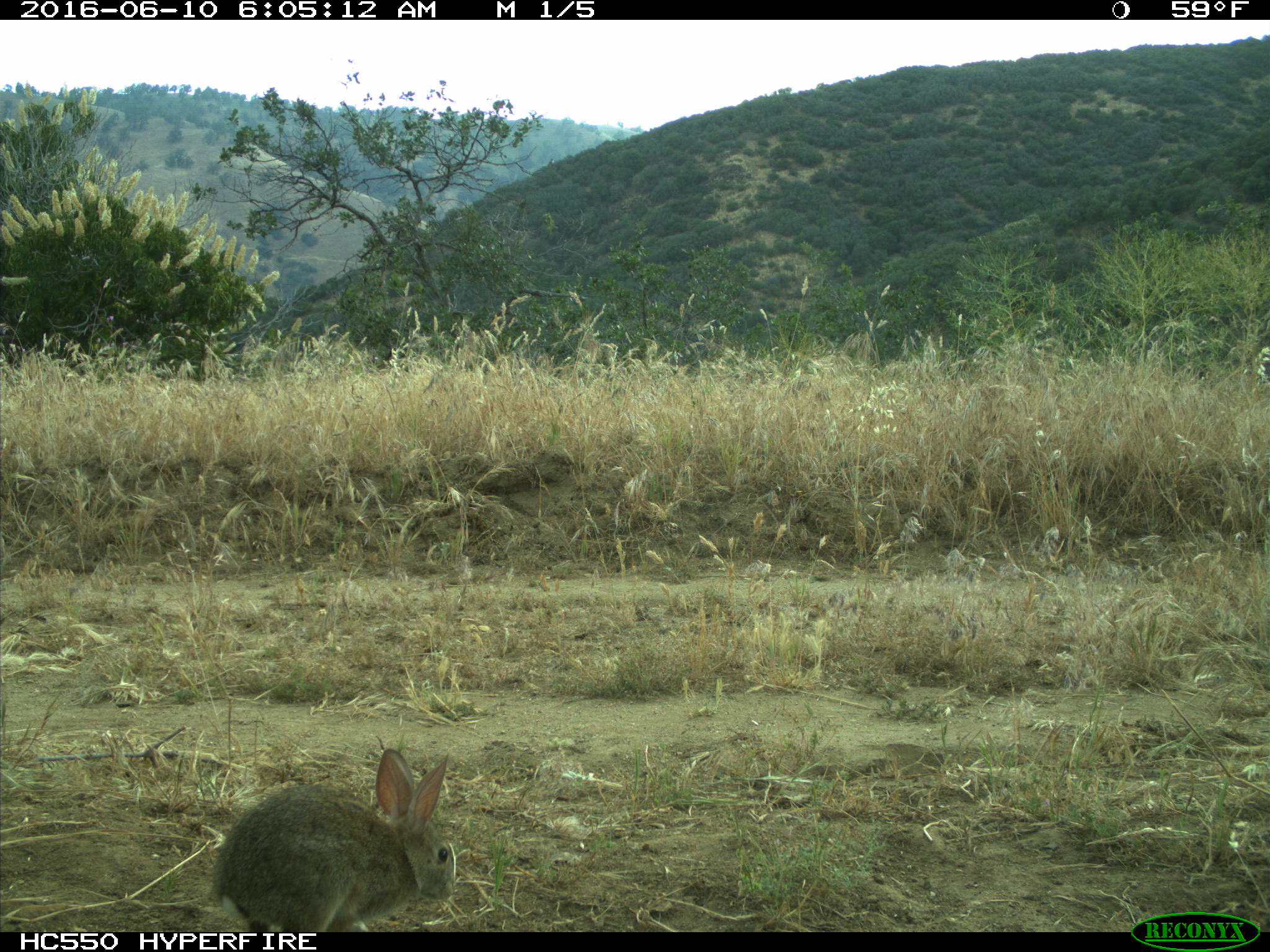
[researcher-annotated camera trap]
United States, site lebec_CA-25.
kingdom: Animalia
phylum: Chordata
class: Mammalia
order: Lagomorpha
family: Leporidae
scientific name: Leporidae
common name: rabbits and hares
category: unidentified rabbit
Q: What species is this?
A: Unidentified rabbit (rabbits and hares) (Leporidae).